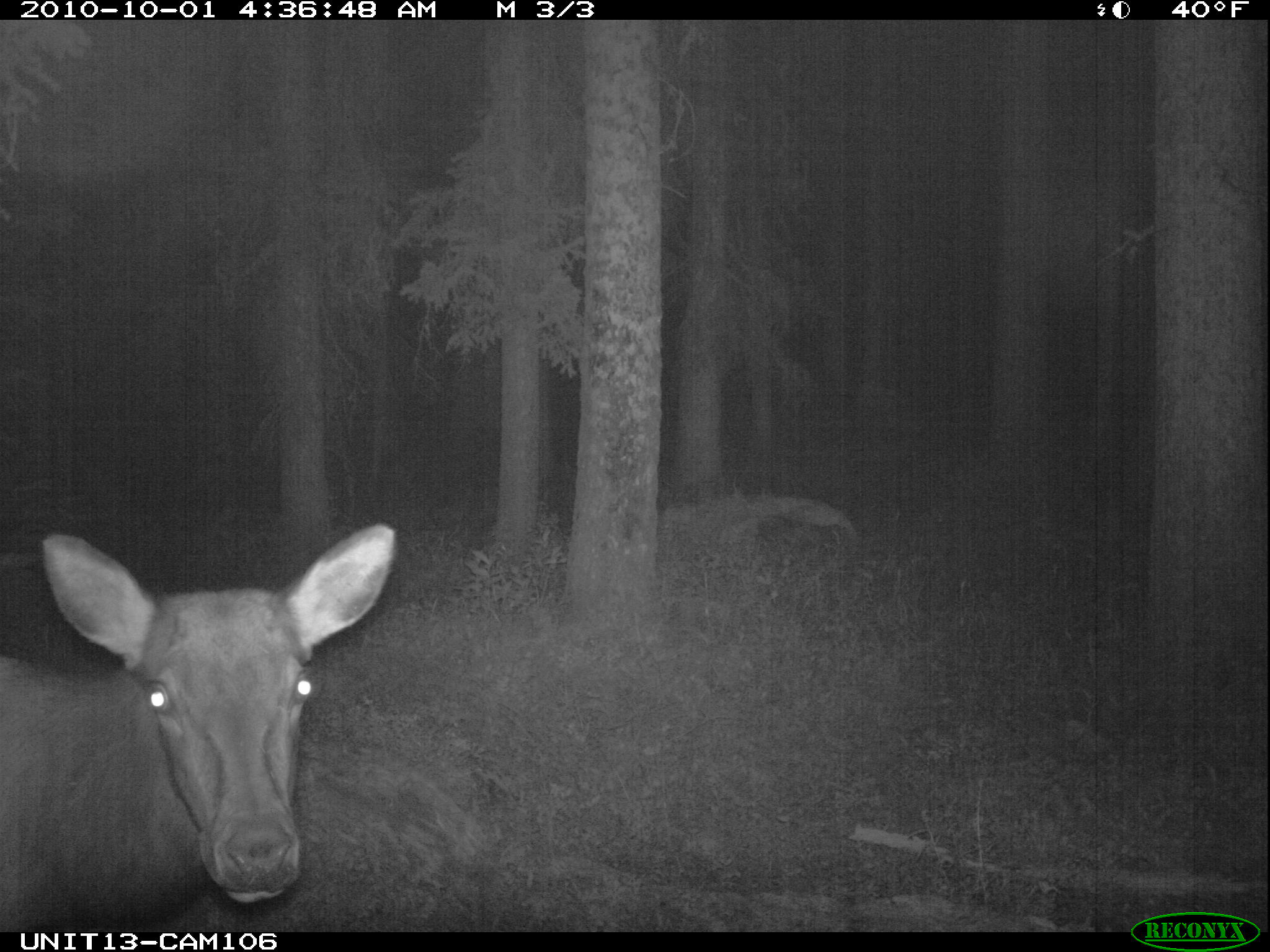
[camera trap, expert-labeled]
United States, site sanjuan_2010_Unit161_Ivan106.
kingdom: Animalia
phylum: Chordata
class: Mammalia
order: Artiodactyla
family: Cervidae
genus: Cervus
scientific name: Cervus elaphus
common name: red deer